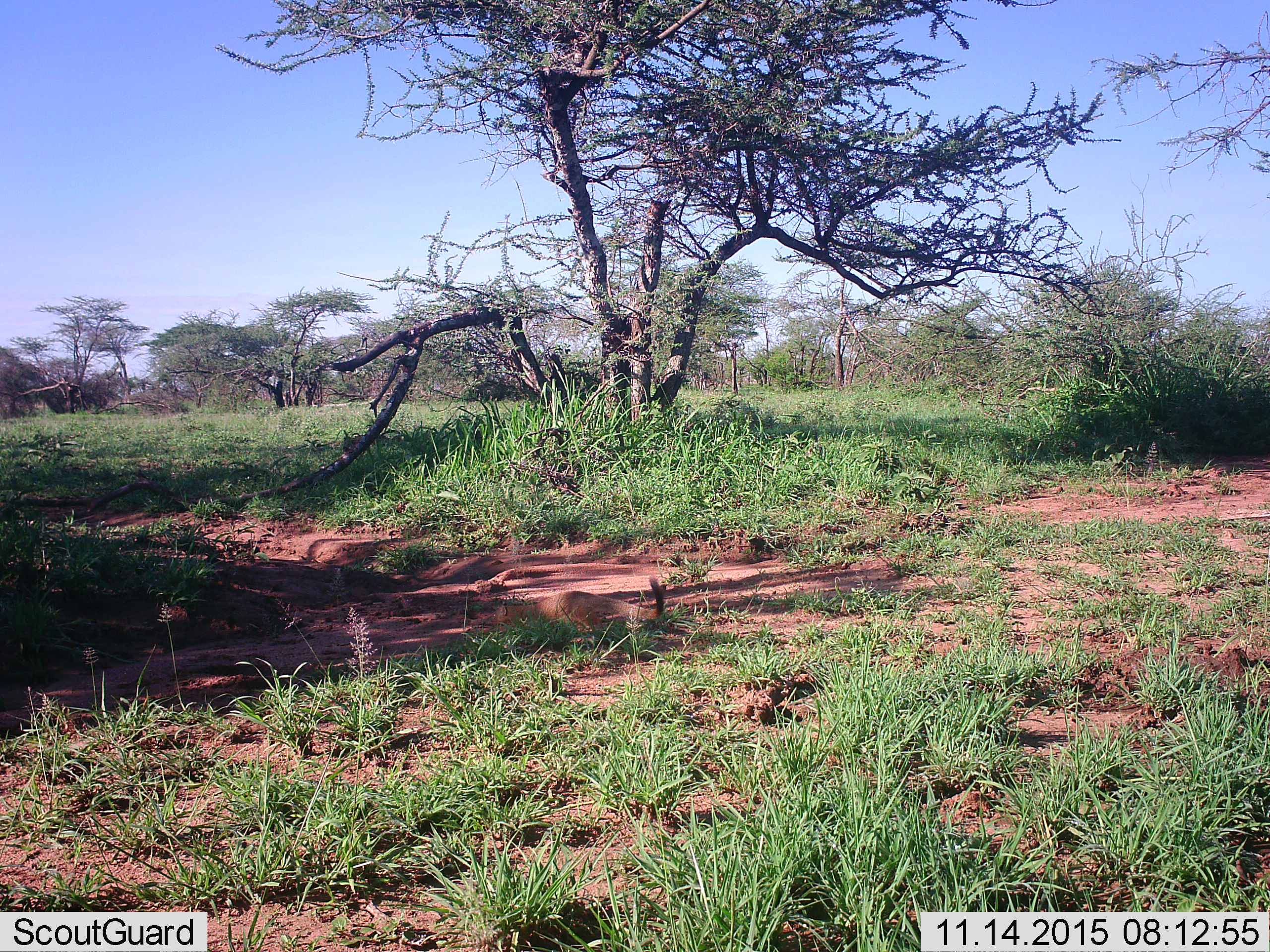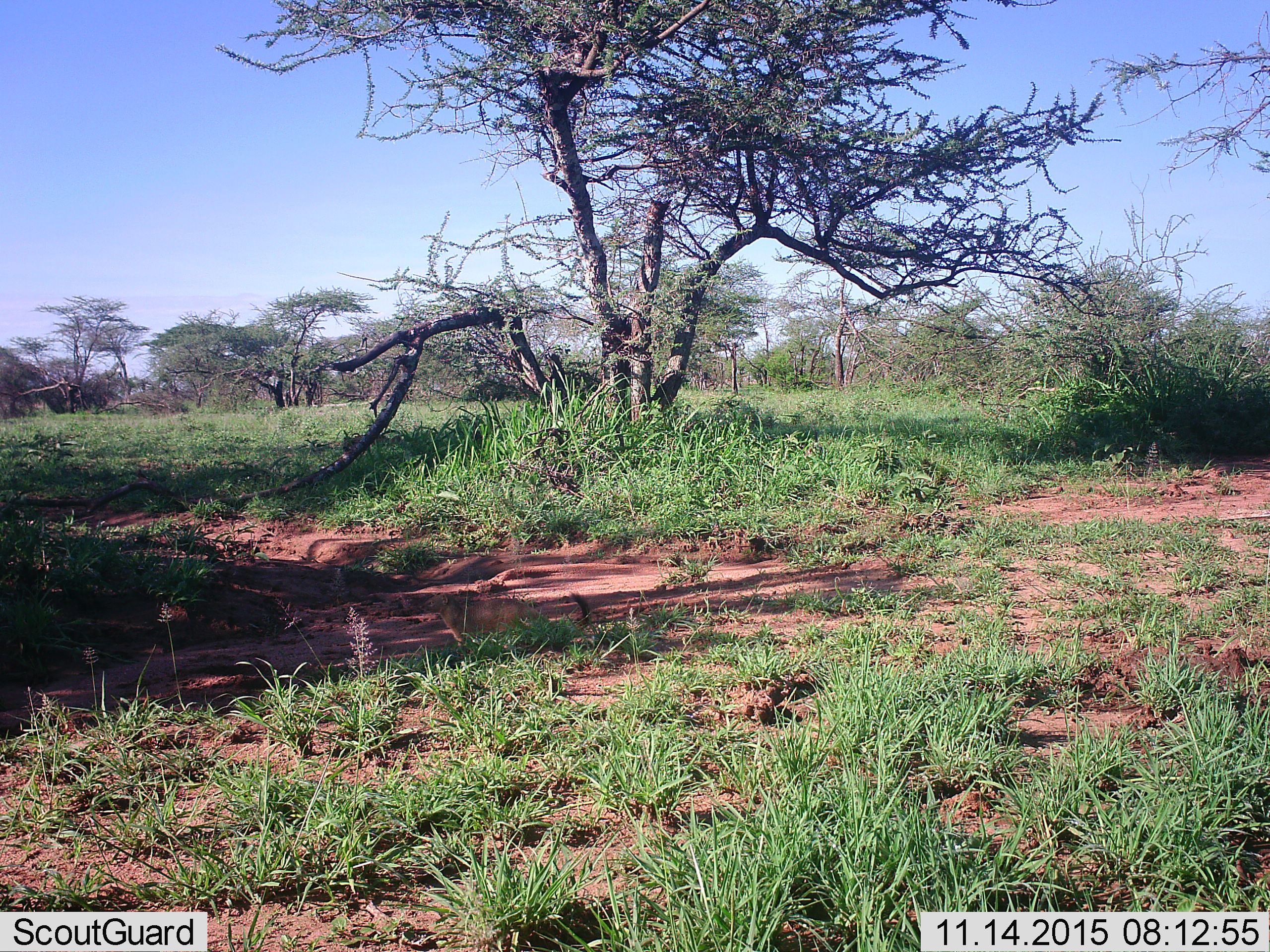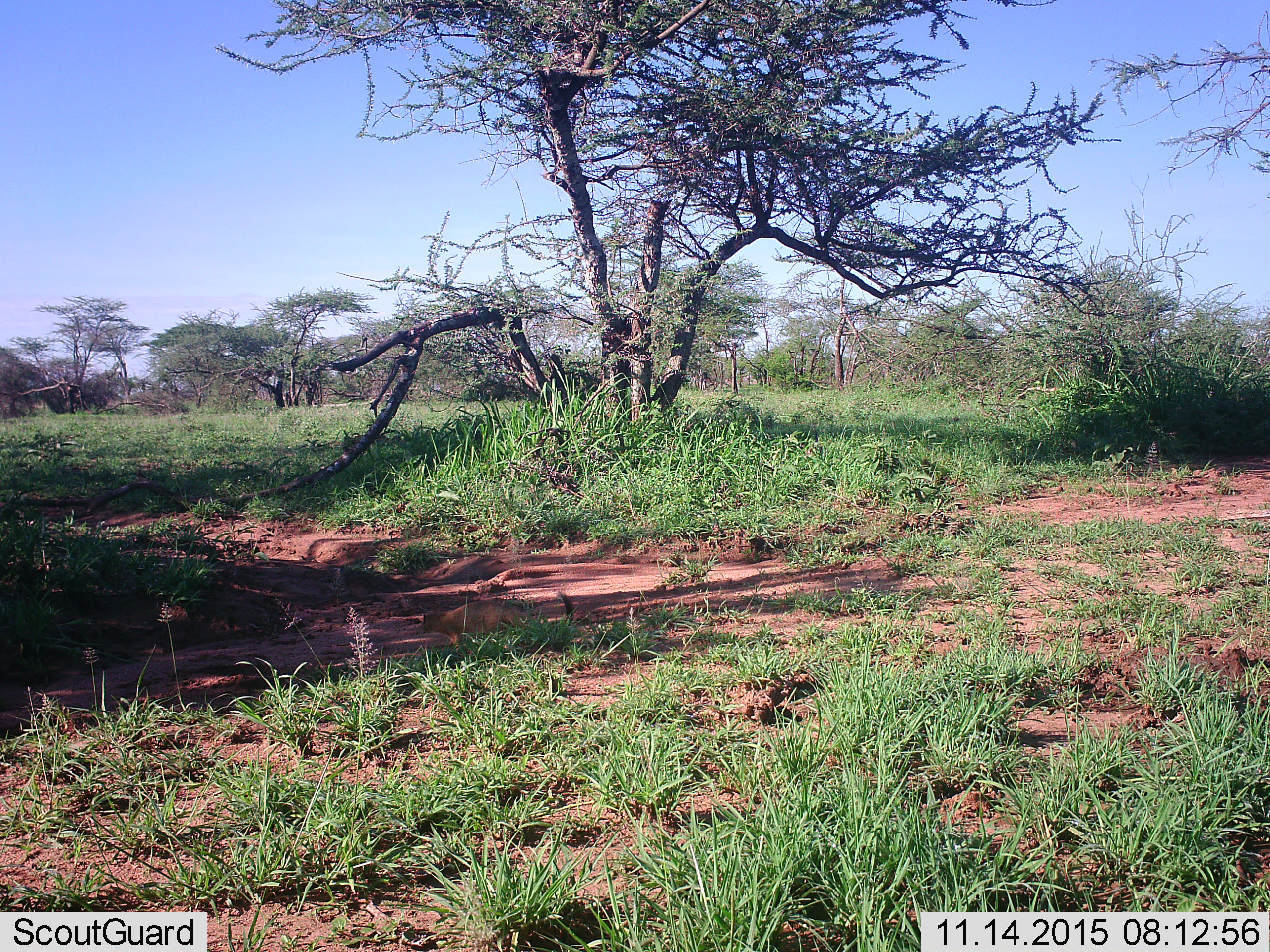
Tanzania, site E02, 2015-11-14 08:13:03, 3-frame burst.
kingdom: Animalia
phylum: Chordata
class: Mammalia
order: Carnivora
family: Herpestidae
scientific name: Herpestidae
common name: mongoose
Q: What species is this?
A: Mongoose (Herpestidae).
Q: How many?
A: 1.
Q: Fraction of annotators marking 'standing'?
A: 0%.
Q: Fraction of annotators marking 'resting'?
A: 0%.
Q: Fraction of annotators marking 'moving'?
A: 100%.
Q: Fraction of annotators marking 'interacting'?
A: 0%.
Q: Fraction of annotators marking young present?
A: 0%.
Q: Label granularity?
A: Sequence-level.